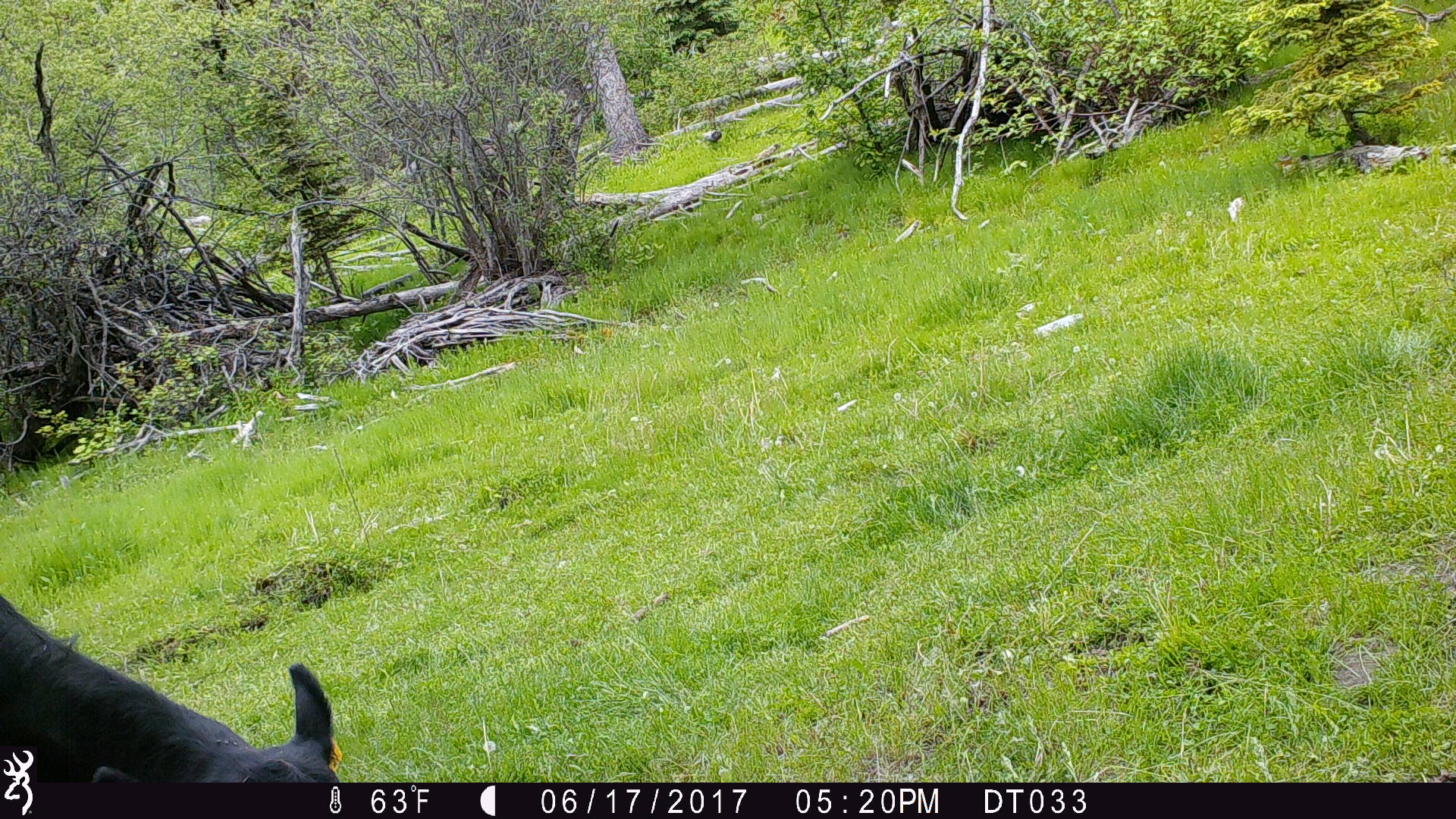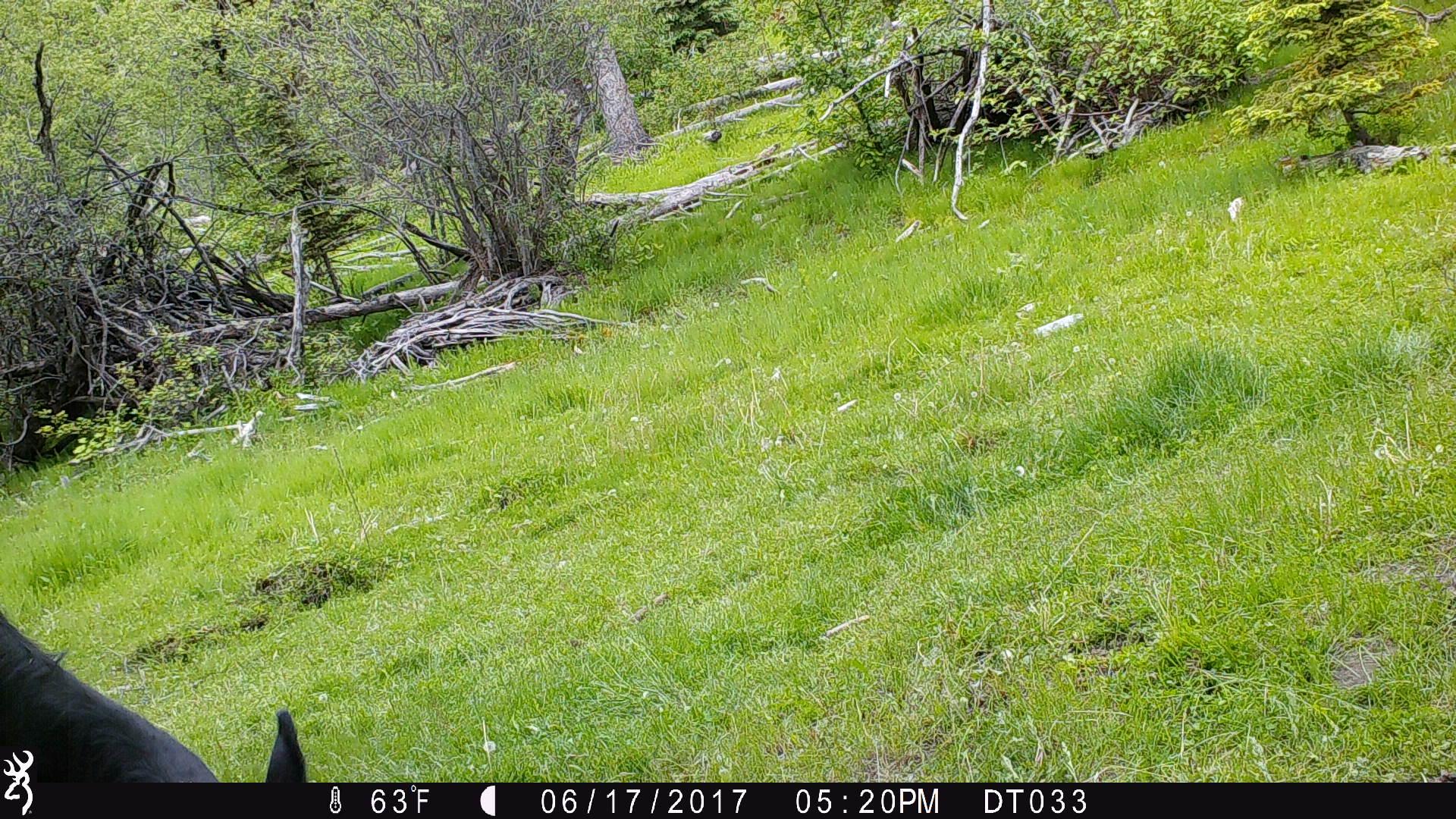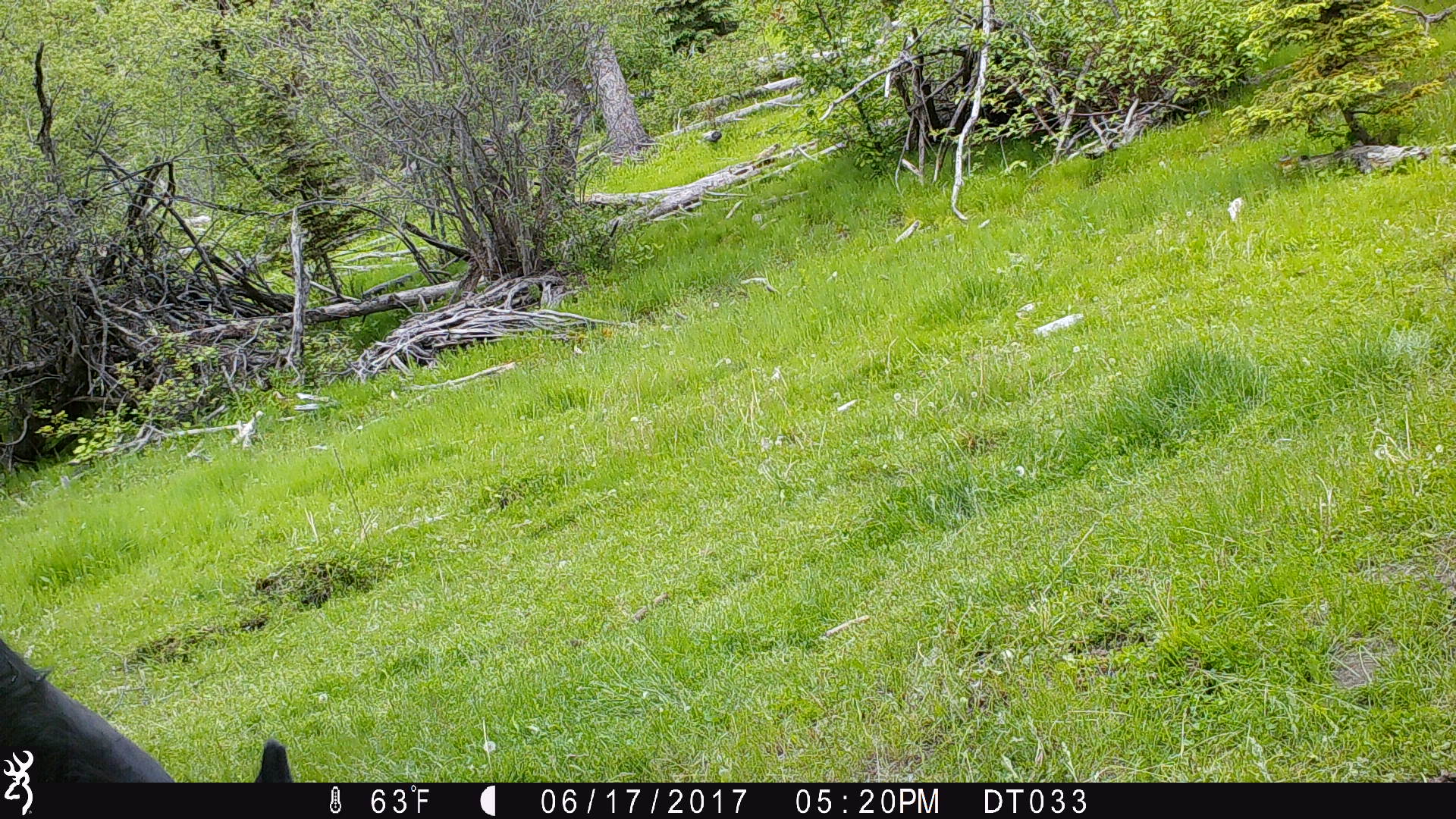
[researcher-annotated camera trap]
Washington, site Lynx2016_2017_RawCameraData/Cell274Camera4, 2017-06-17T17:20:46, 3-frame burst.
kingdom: Animalia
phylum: Chordata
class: Mammalia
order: Artiodactyla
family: Bovidae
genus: Bos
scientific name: Bos taurus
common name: domestic cattle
Domestic cattle (Bos taurus). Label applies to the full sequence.